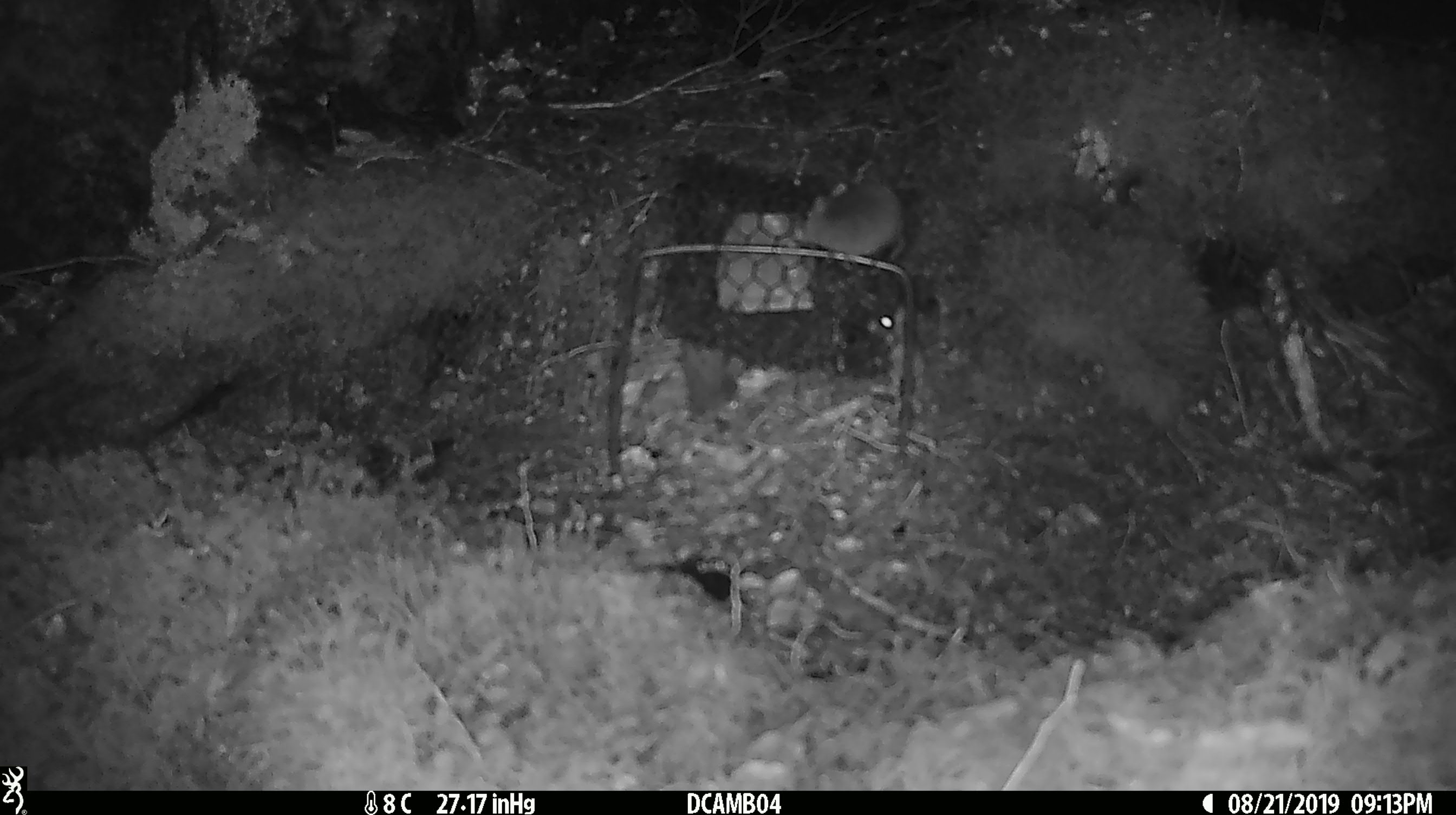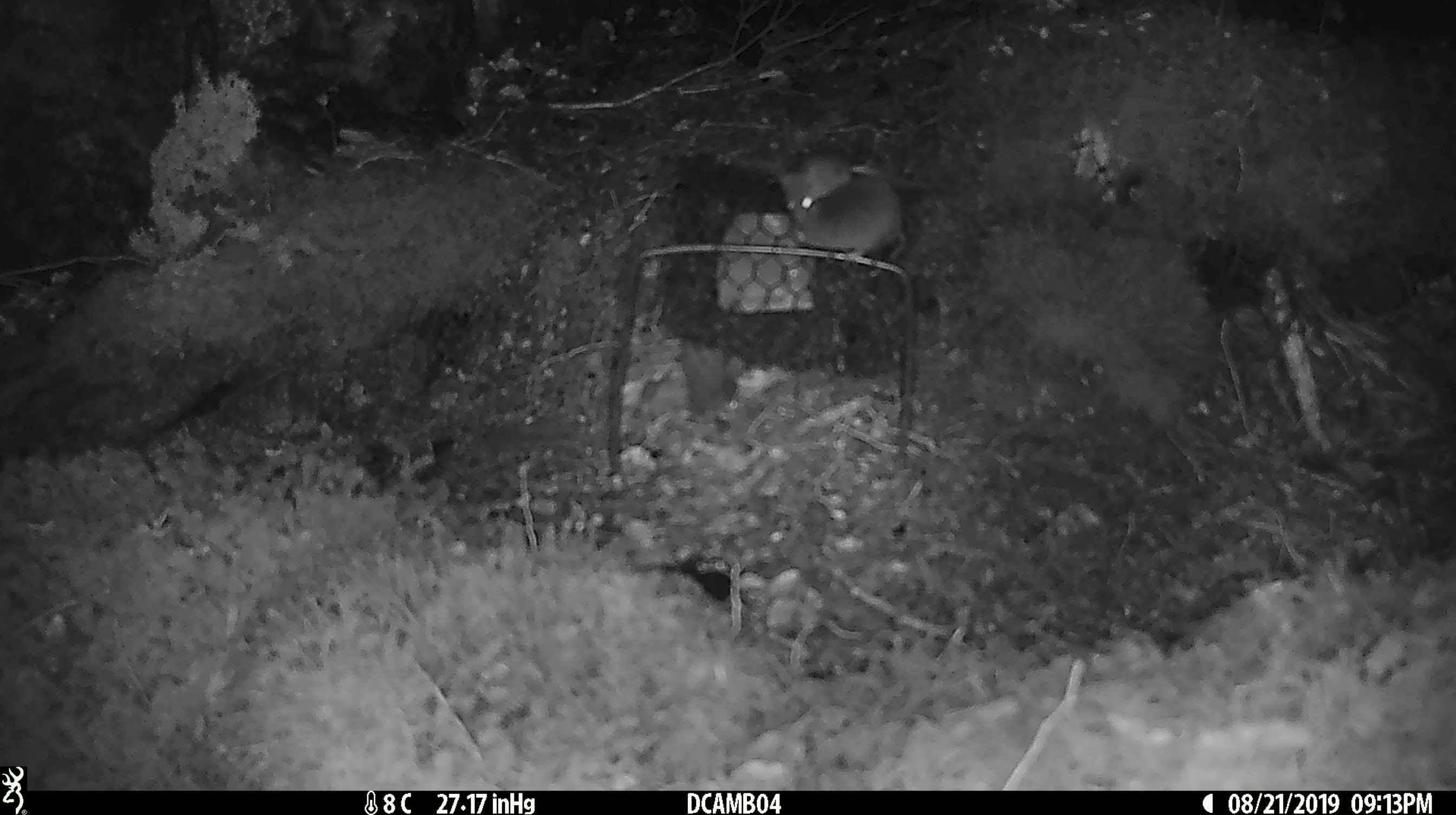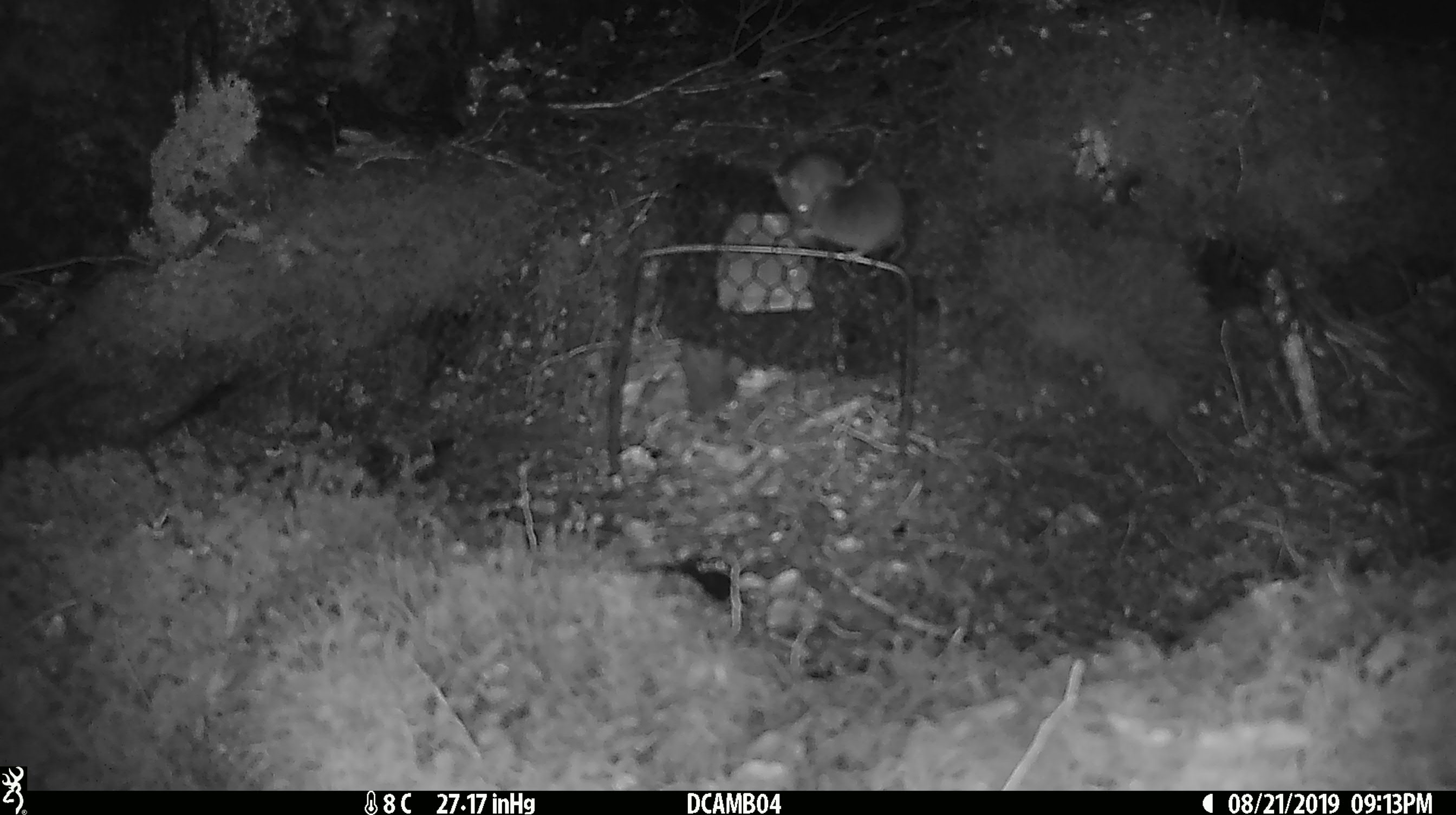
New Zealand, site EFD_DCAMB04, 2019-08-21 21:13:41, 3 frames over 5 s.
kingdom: Animalia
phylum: Chordata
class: Mammalia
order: Rodentia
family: Muridae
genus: Mus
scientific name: Mus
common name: mouse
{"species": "mouse (Mus)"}